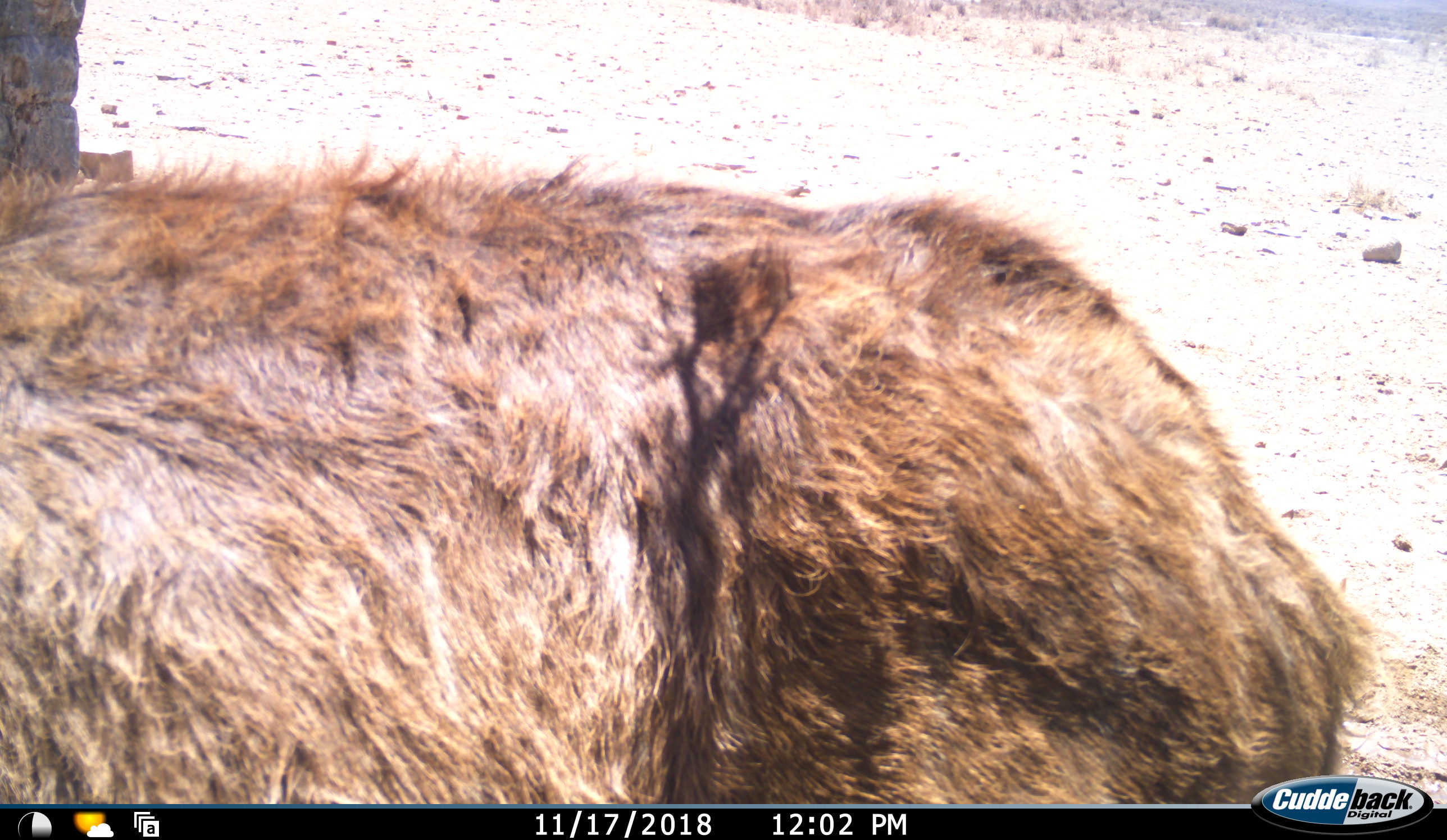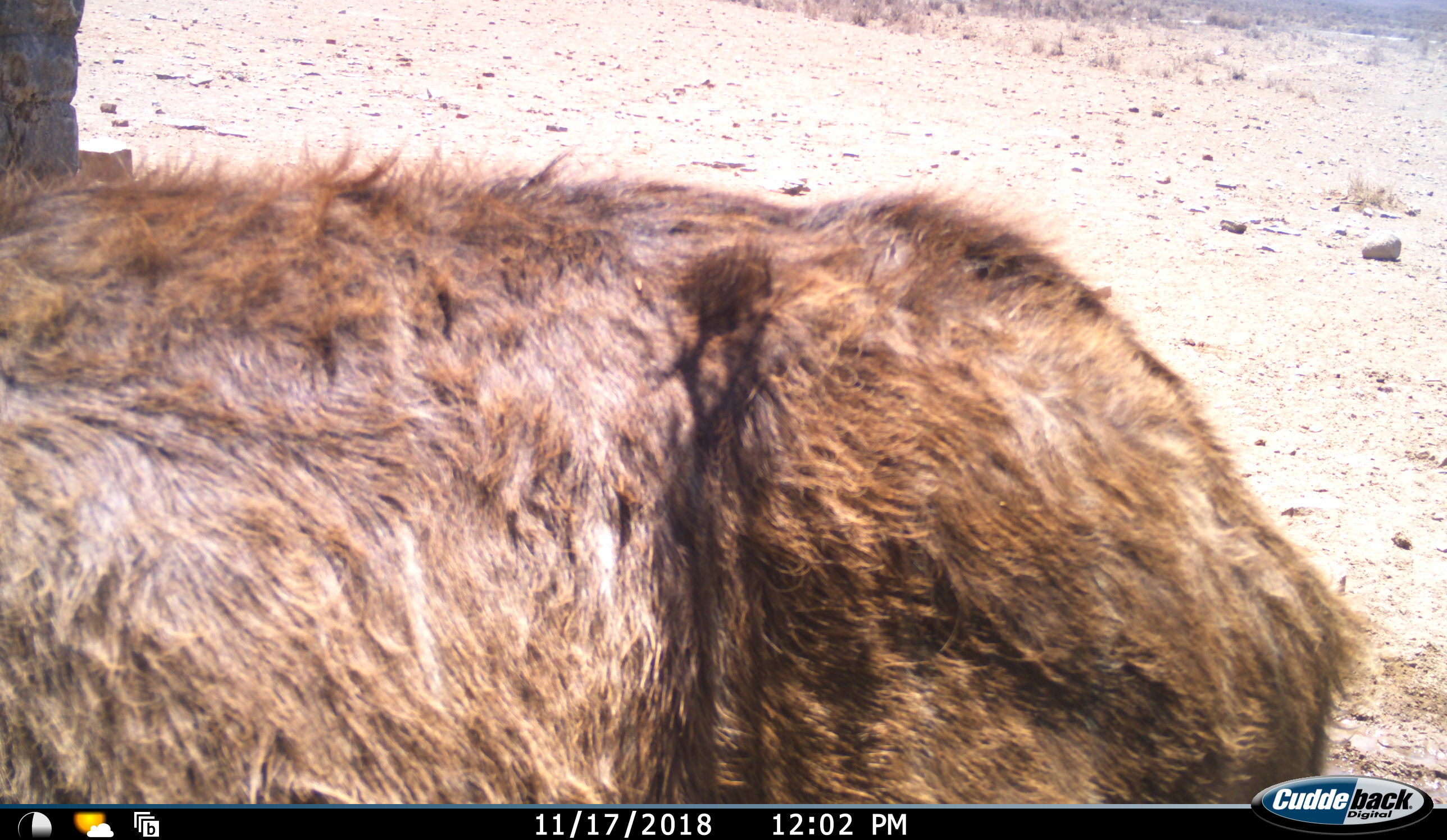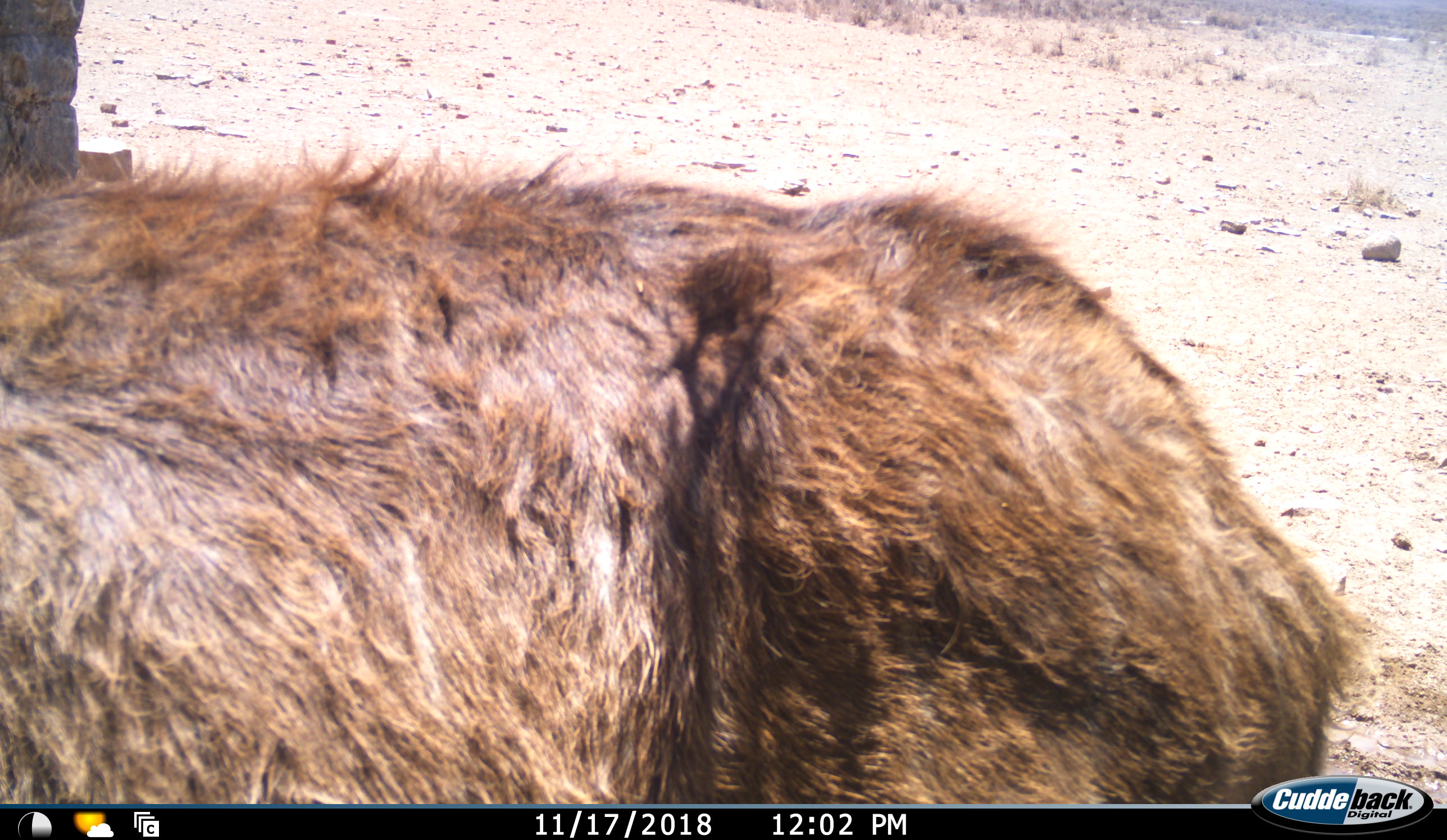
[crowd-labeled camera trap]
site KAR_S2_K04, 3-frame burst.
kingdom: Animalia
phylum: Chordata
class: Mammalia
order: Artiodactyla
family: Bovidae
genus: Tragelaphus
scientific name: Tragelaphus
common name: kudu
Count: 1.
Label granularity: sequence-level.